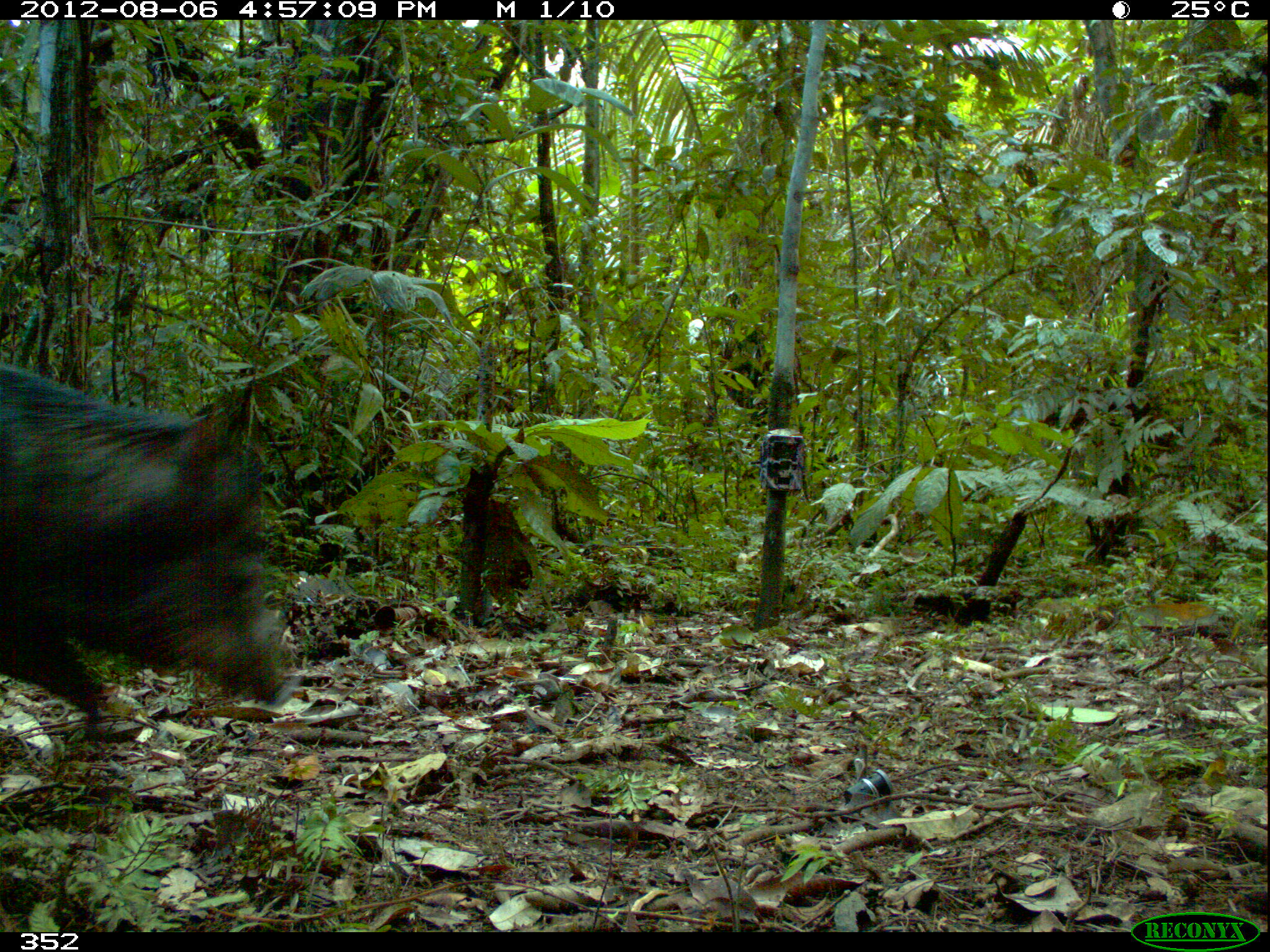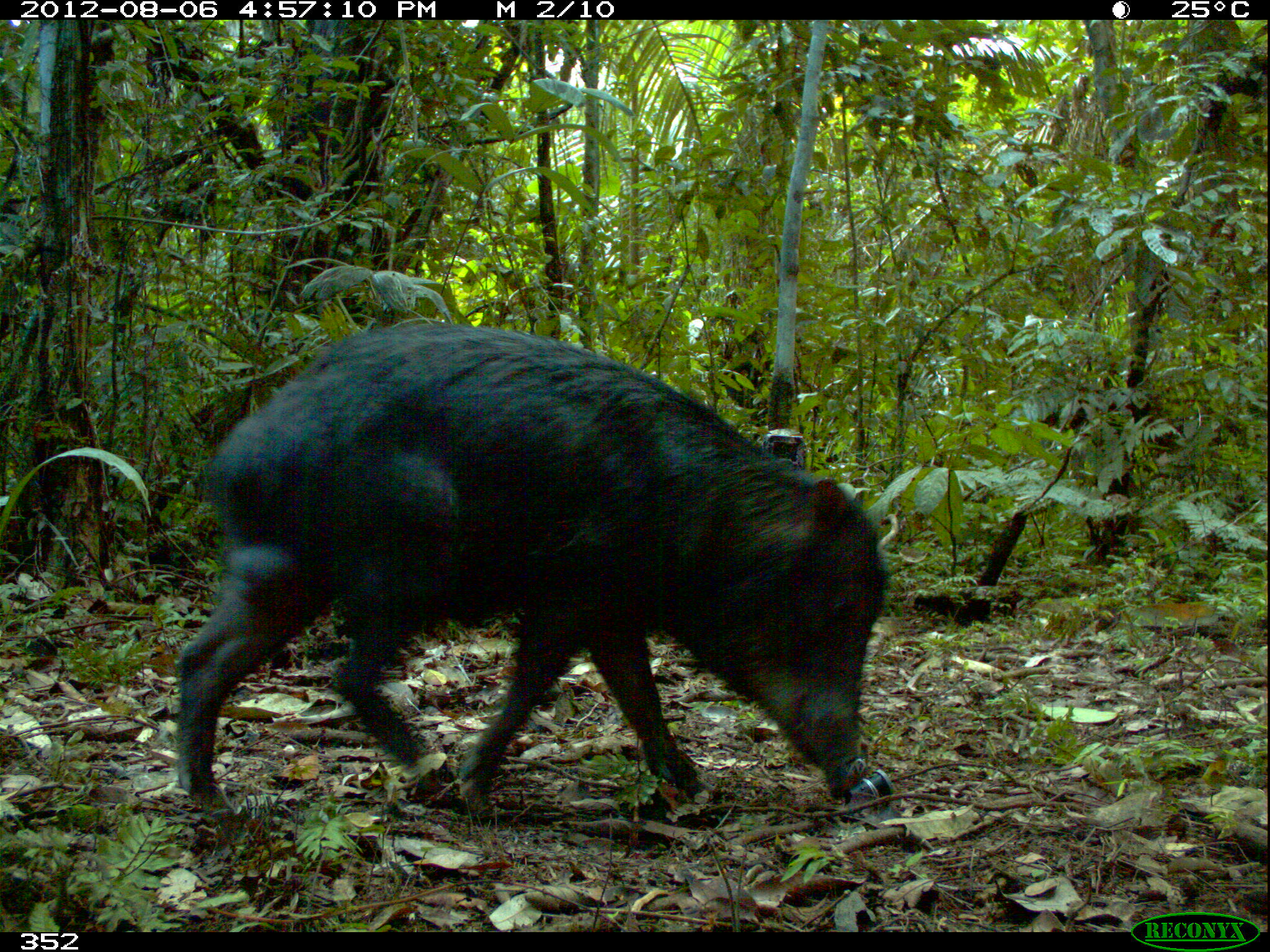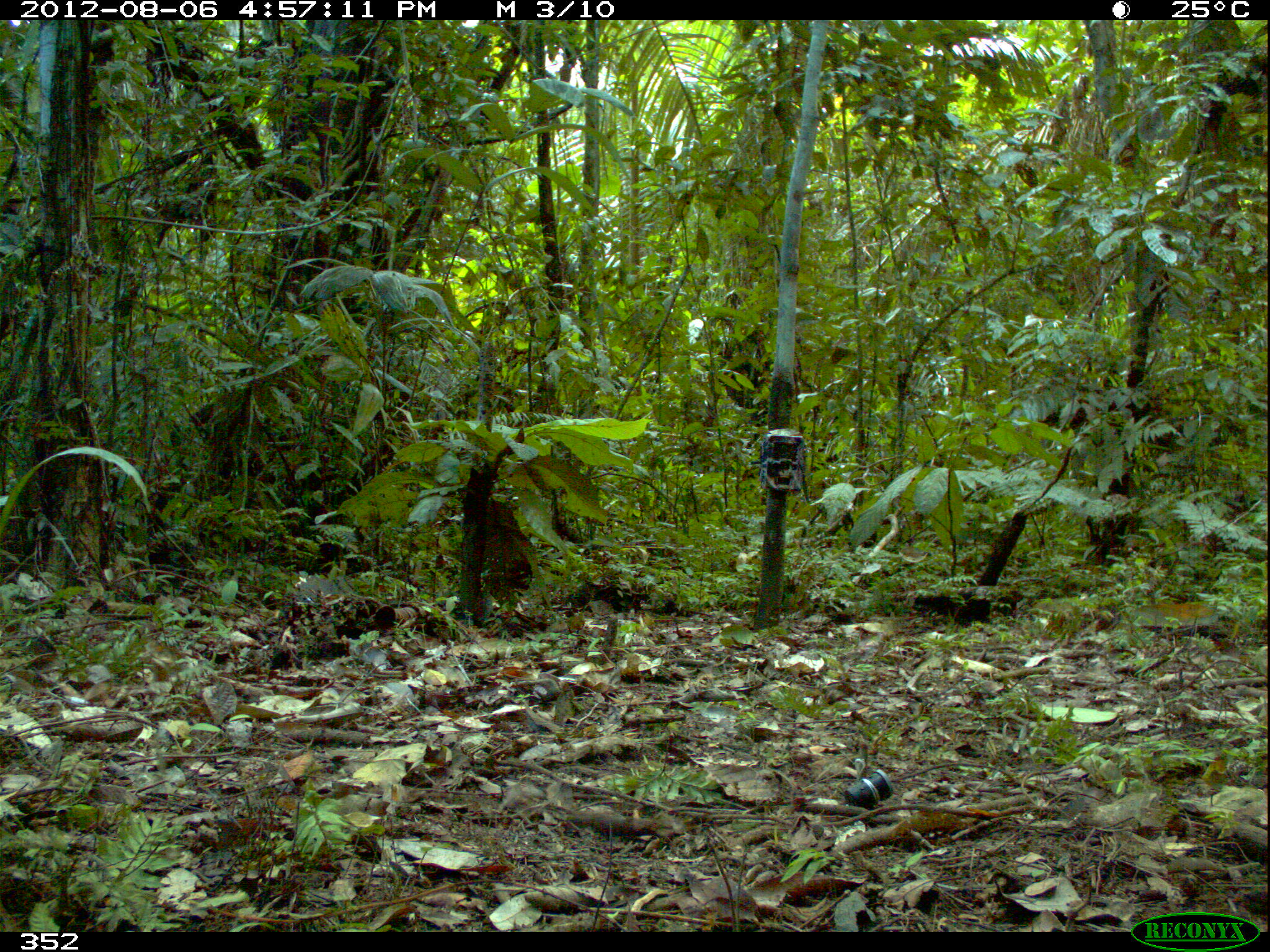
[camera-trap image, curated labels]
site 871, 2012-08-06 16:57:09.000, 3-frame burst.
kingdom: Animalia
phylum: Chordata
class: Mammalia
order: Artiodactyla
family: Tayassuidae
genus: Tayassu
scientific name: Tayassu pecari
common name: white-lipped peccary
Tayassu pecari (white-lipped peccary).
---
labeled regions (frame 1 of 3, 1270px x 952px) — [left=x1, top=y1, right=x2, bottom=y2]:
tayassu pecari: [left=0, top=358, right=288, bottom=744]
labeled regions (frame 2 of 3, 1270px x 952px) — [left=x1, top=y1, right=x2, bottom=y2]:
tayassu pecari: [left=172, top=318, right=890, bottom=817]